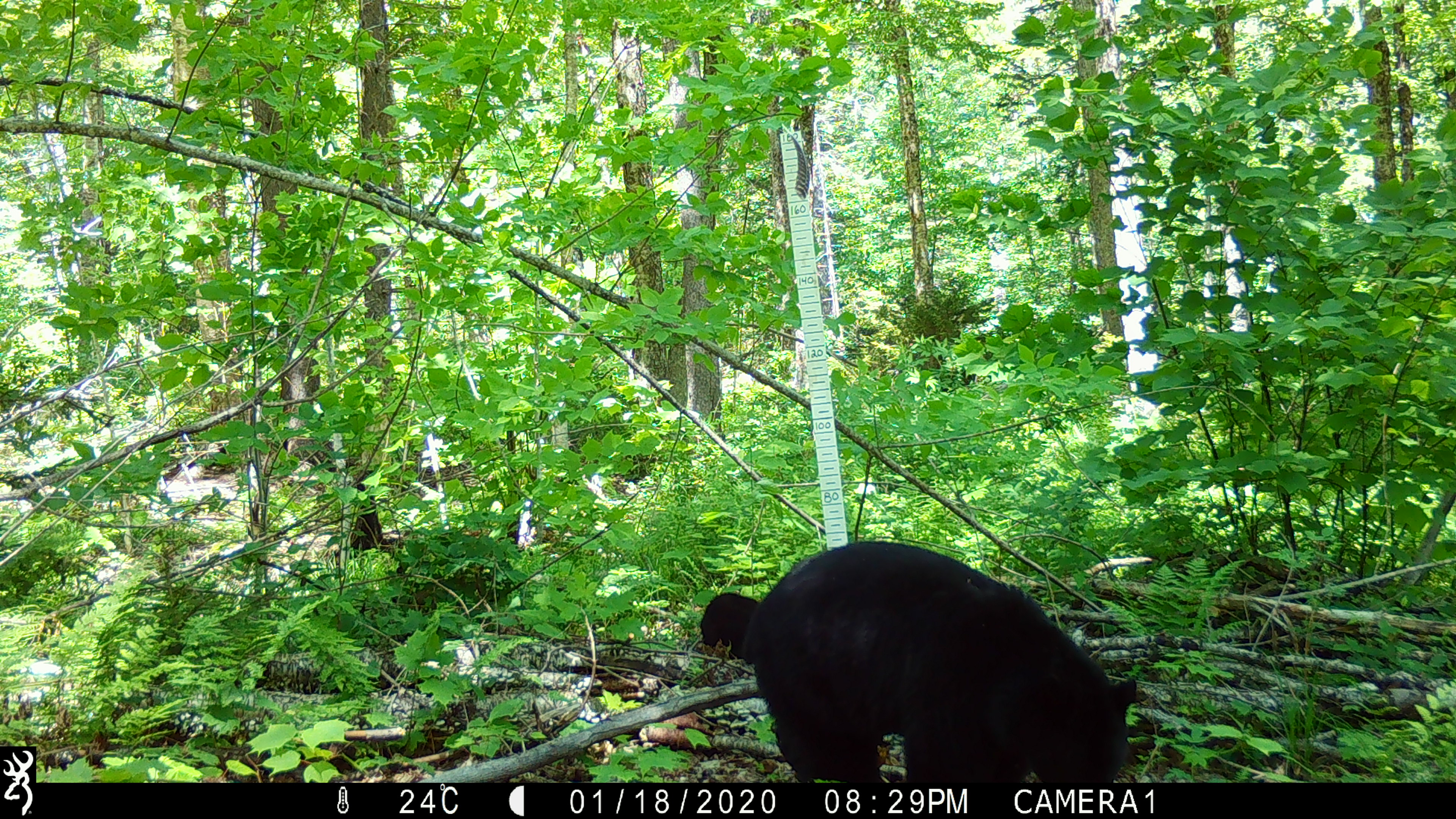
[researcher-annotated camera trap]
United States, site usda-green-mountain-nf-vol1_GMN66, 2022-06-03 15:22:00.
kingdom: Animalia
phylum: Chordata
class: Mammalia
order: Carnivora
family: Ursidae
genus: Ursus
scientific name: Ursus americanus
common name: black bear